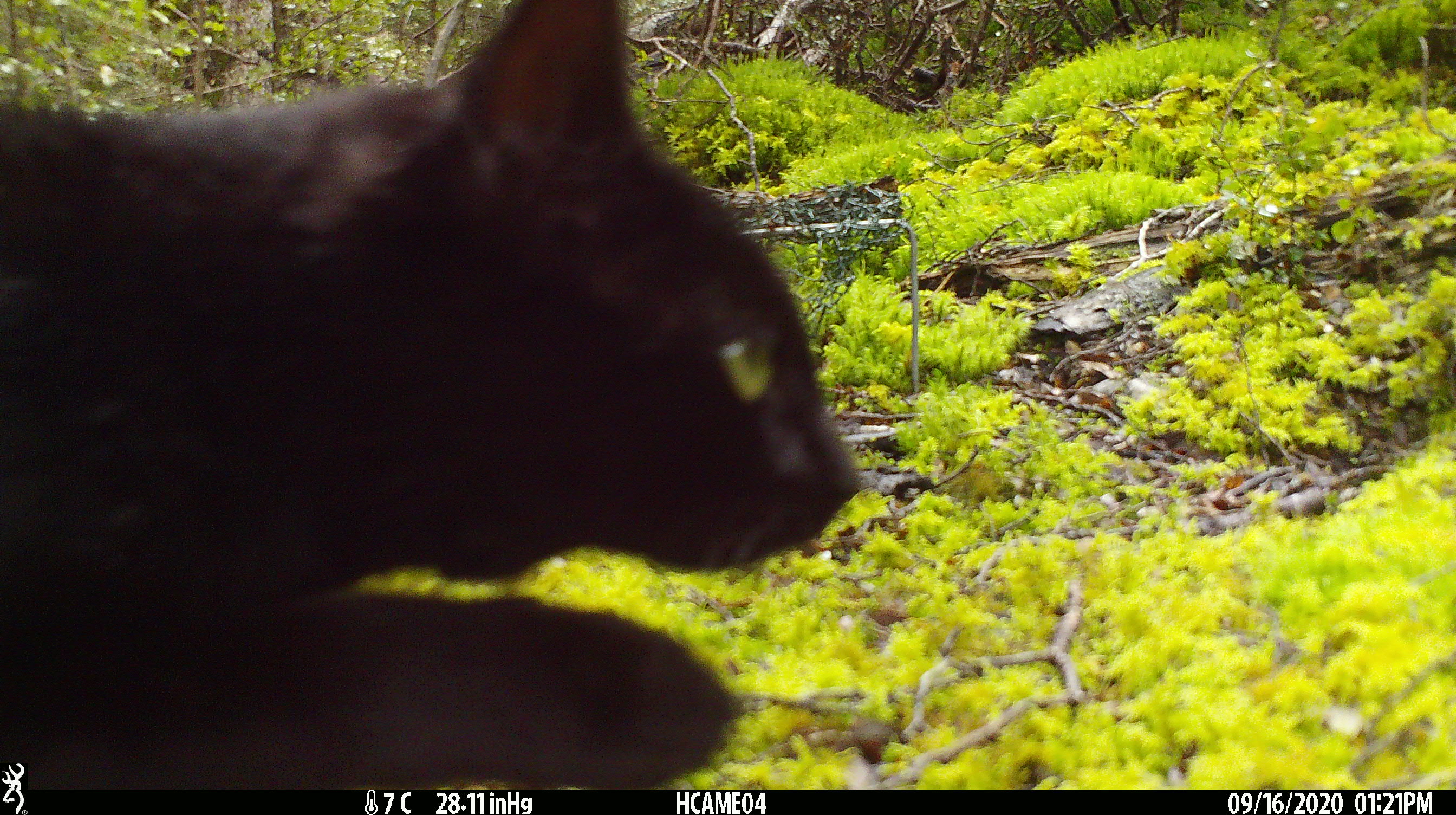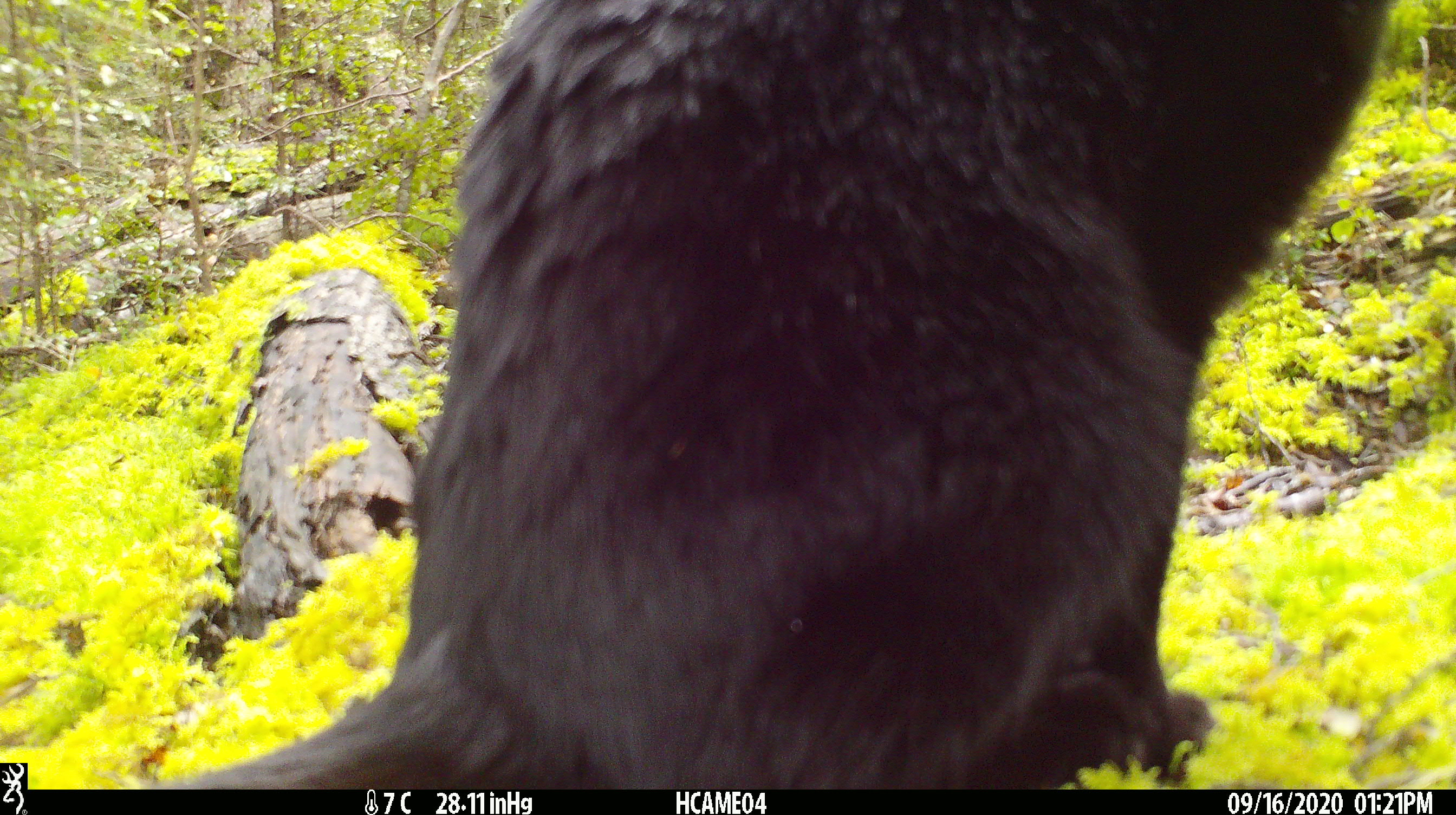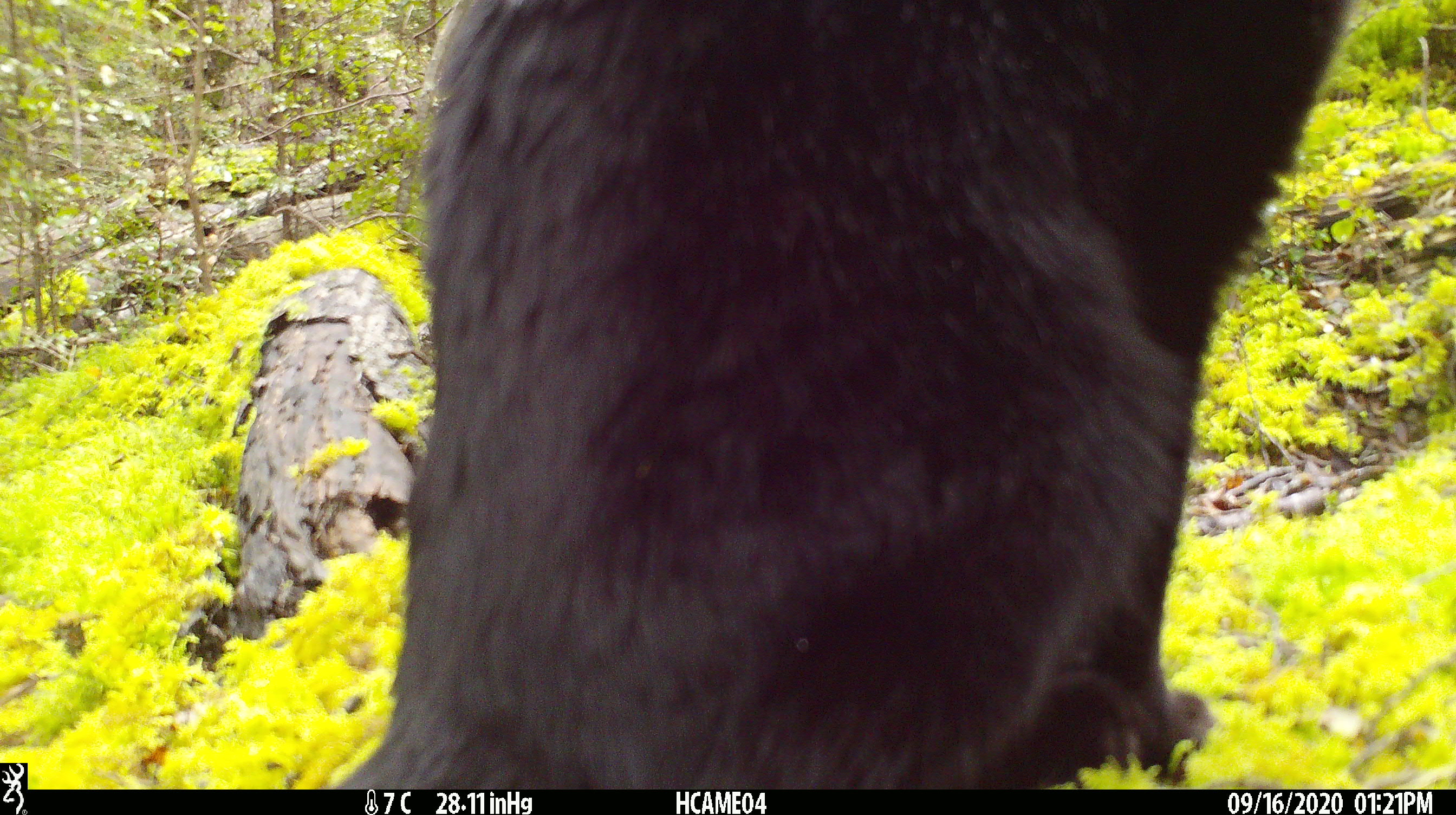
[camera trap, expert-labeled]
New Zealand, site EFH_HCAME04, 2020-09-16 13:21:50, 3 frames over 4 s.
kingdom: Animalia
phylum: Chordata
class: Mammalia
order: Carnivora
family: Felidae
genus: Felis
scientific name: Felis catus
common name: domestic cat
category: cat